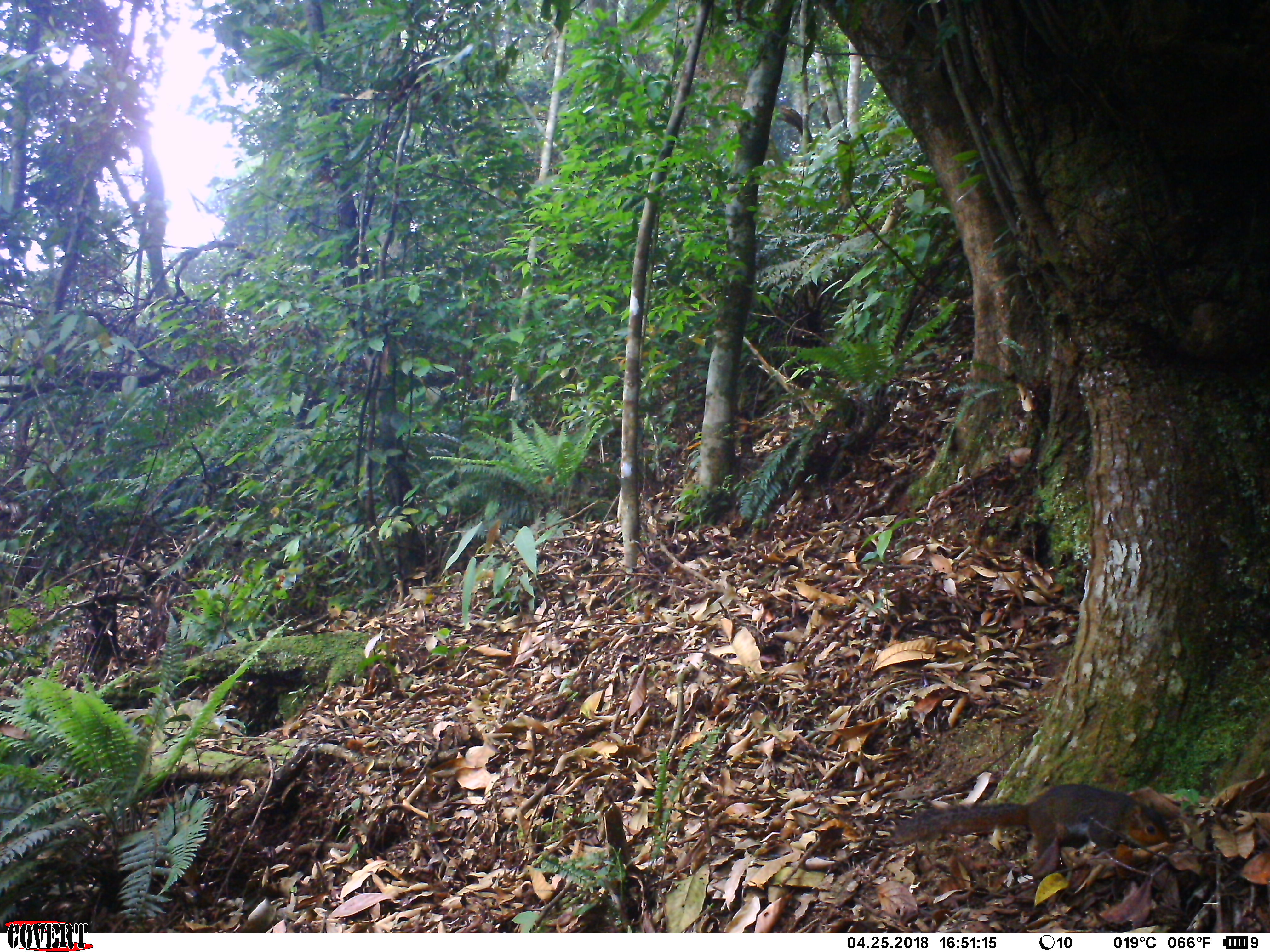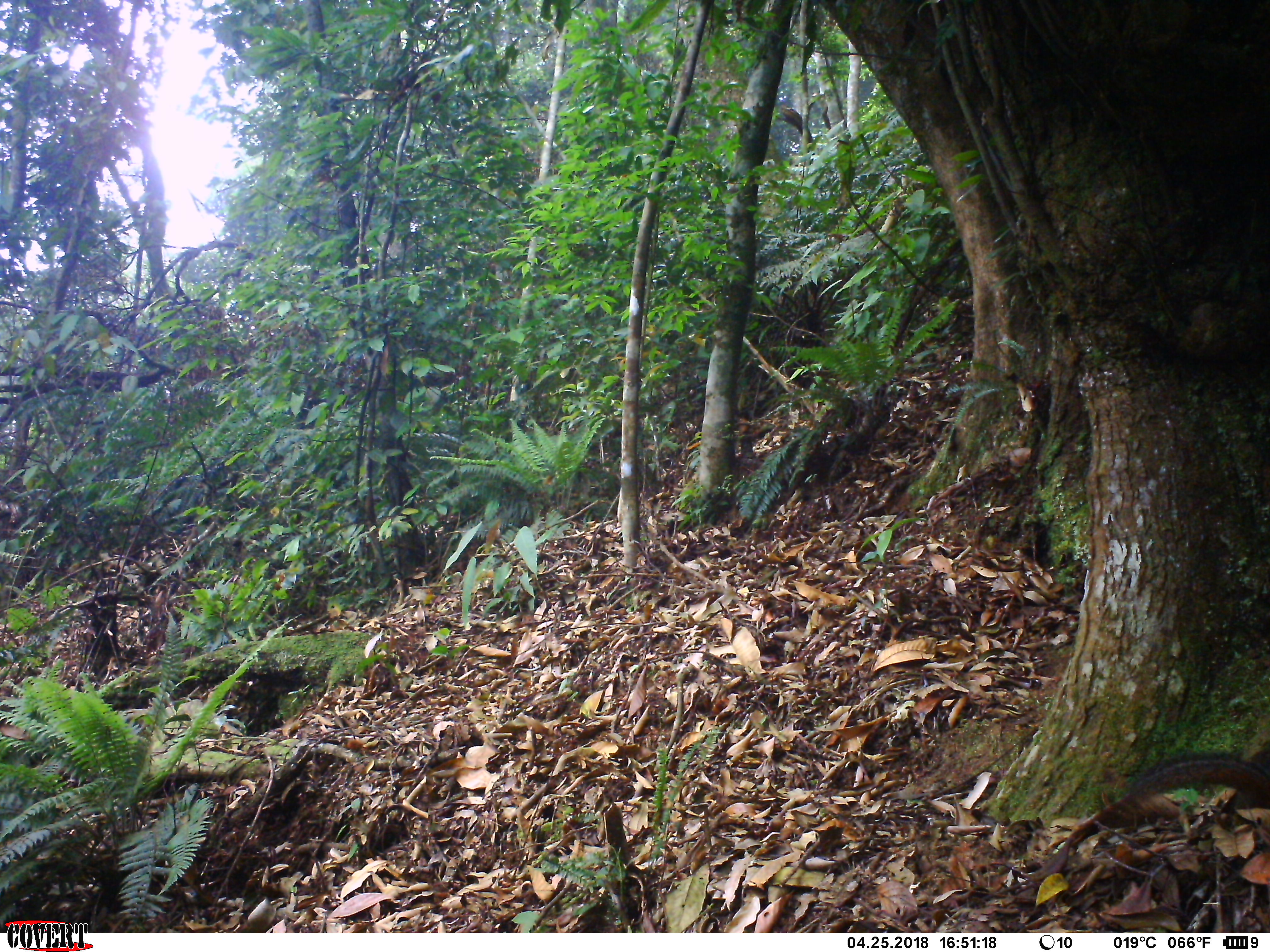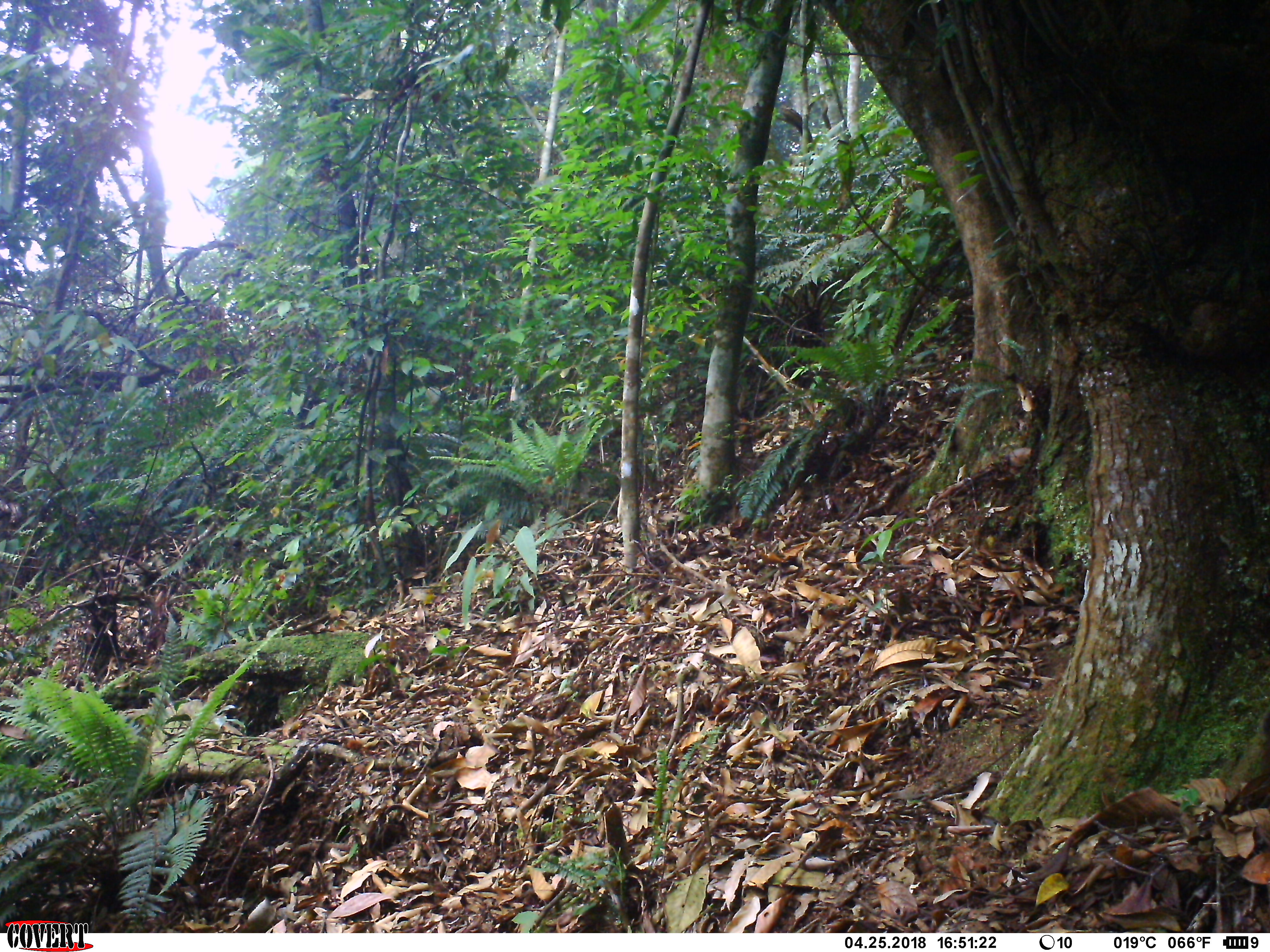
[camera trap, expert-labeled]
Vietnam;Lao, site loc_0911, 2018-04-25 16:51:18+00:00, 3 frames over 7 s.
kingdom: Animalia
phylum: Chordata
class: Mammalia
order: Rodentia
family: Sciuridae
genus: Dremomys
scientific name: Dremomys rufigenis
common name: red-cheeked squirrel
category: red cheeked squirrel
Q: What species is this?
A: Red cheeked squirrel (red-cheeked squirrel) (Dremomys rufigenis).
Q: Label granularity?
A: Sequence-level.